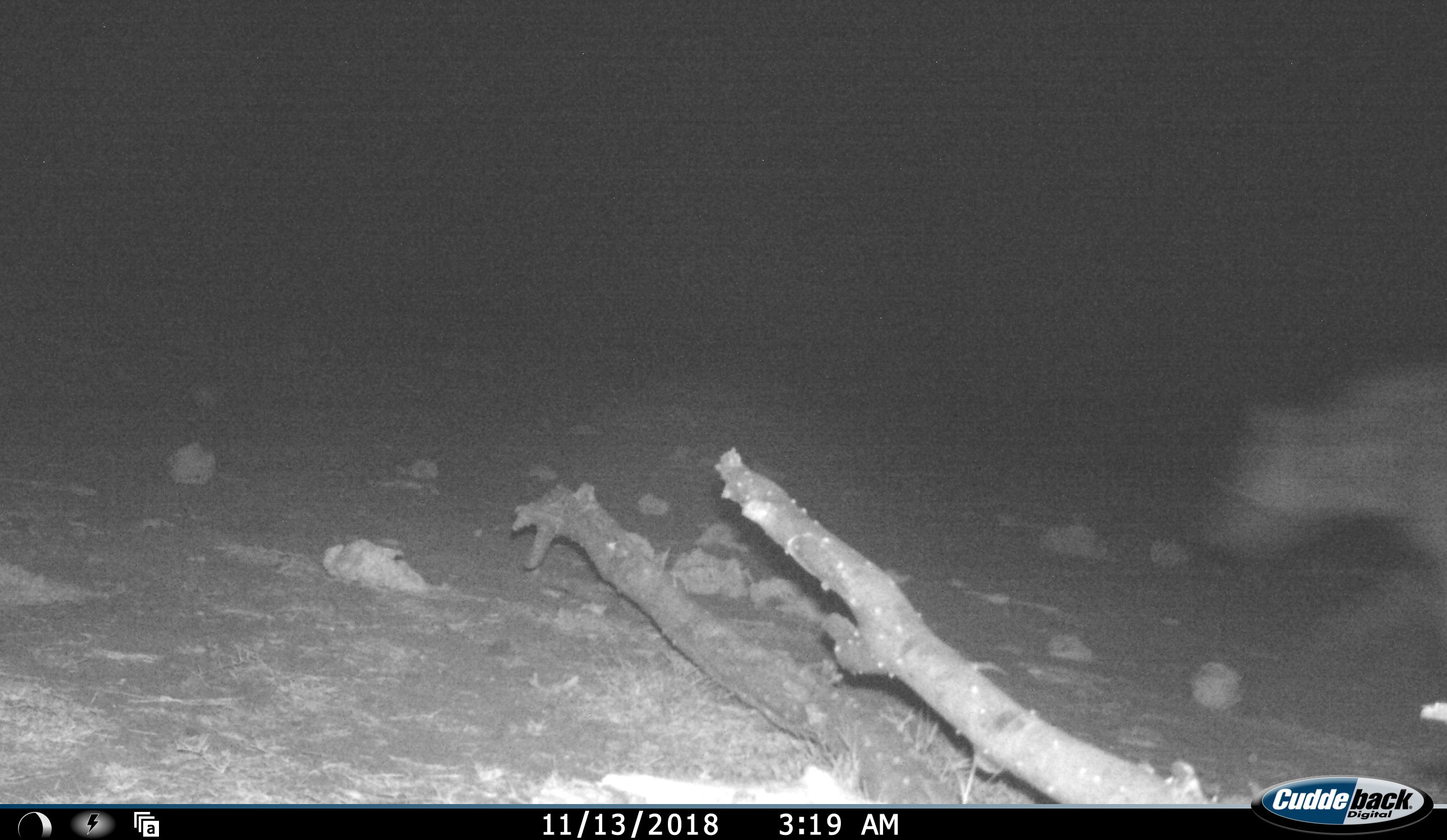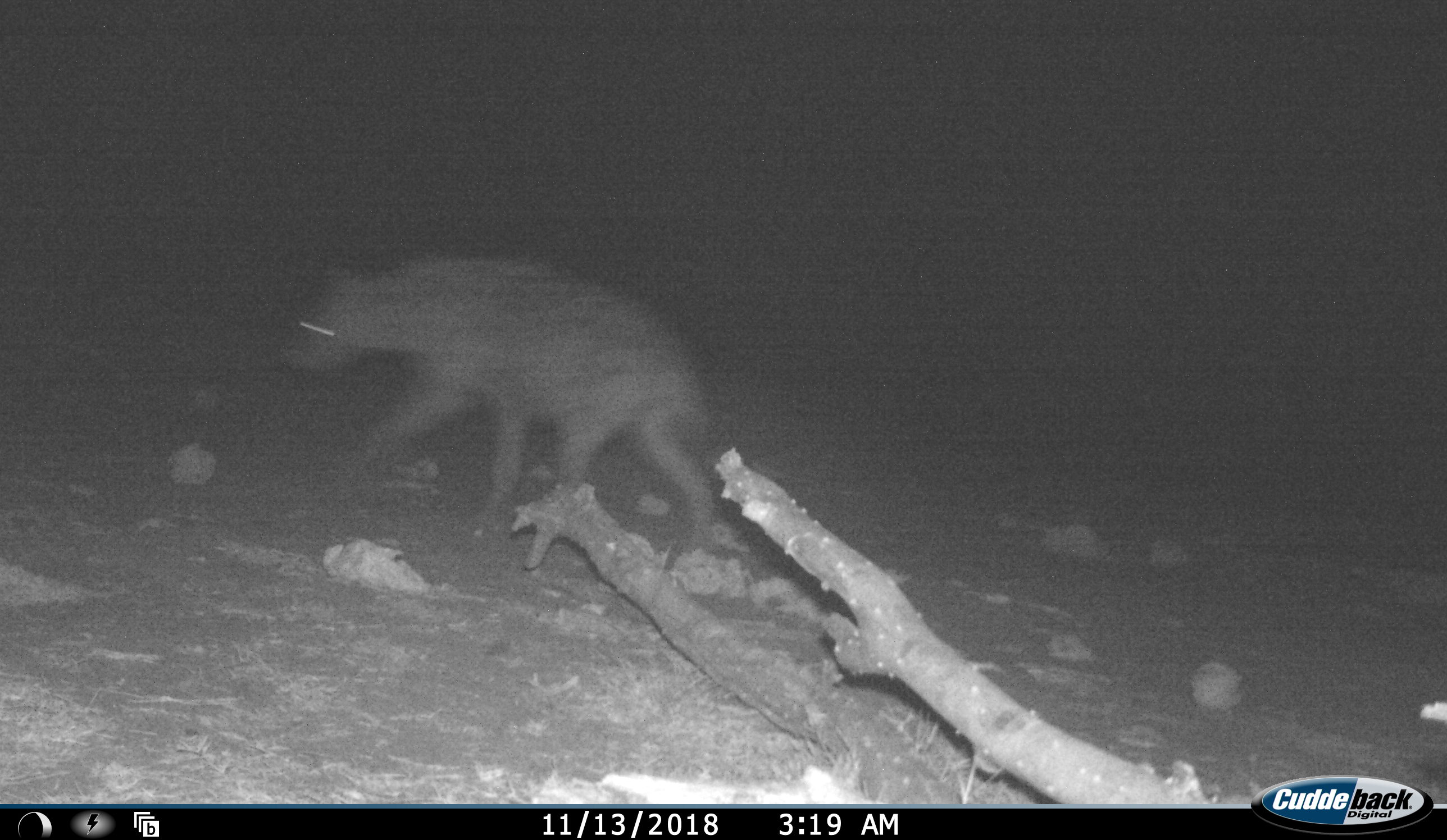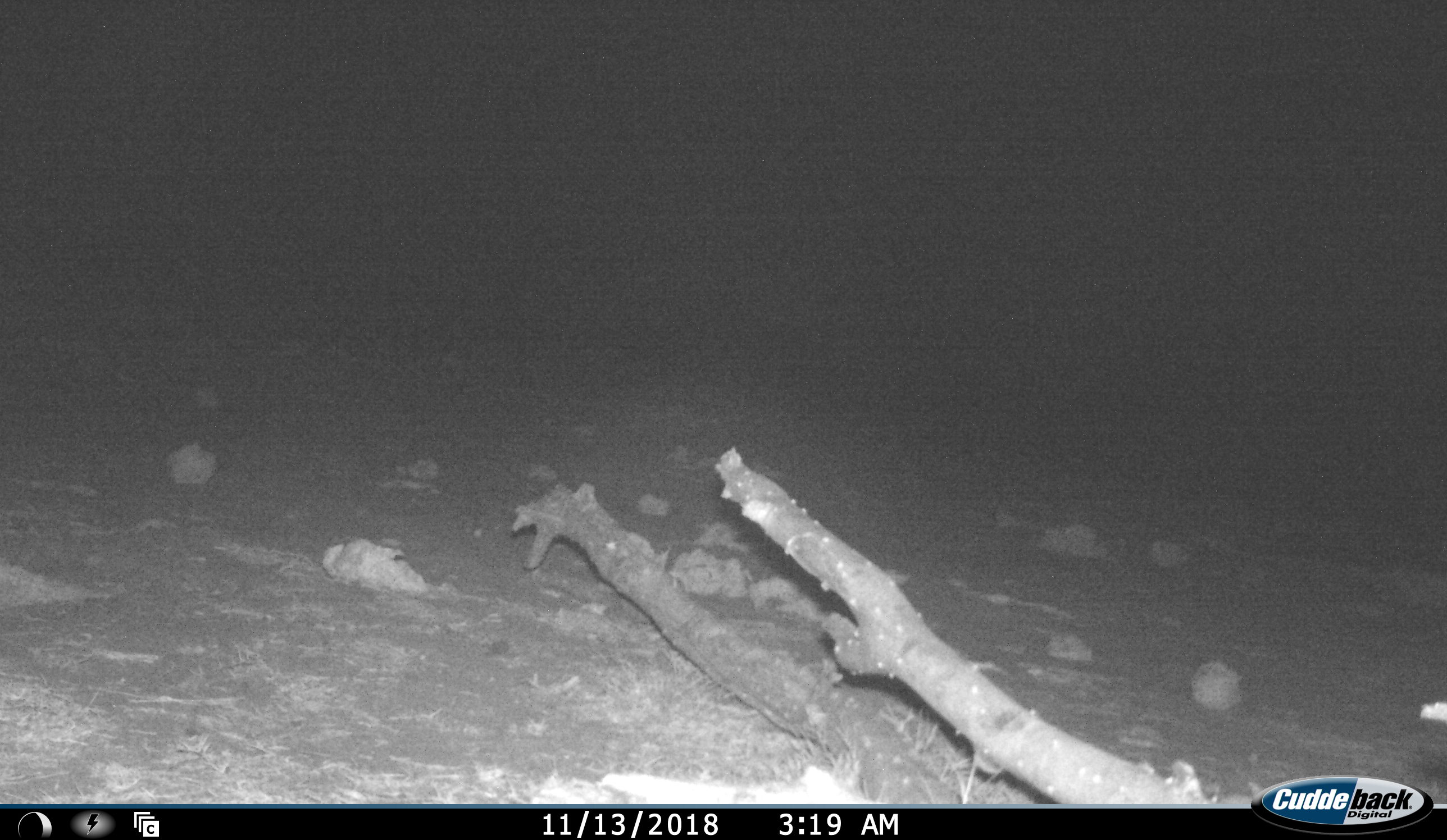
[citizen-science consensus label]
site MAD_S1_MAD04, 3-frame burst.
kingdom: Animalia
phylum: Chordata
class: Mammalia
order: Carnivora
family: Hyaenidae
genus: Crocuta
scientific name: Crocuta crocuta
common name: spotted hyena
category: hyenaspotted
Hyenaspotted (spotted hyena) (Crocuta crocuta), count 1. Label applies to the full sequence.